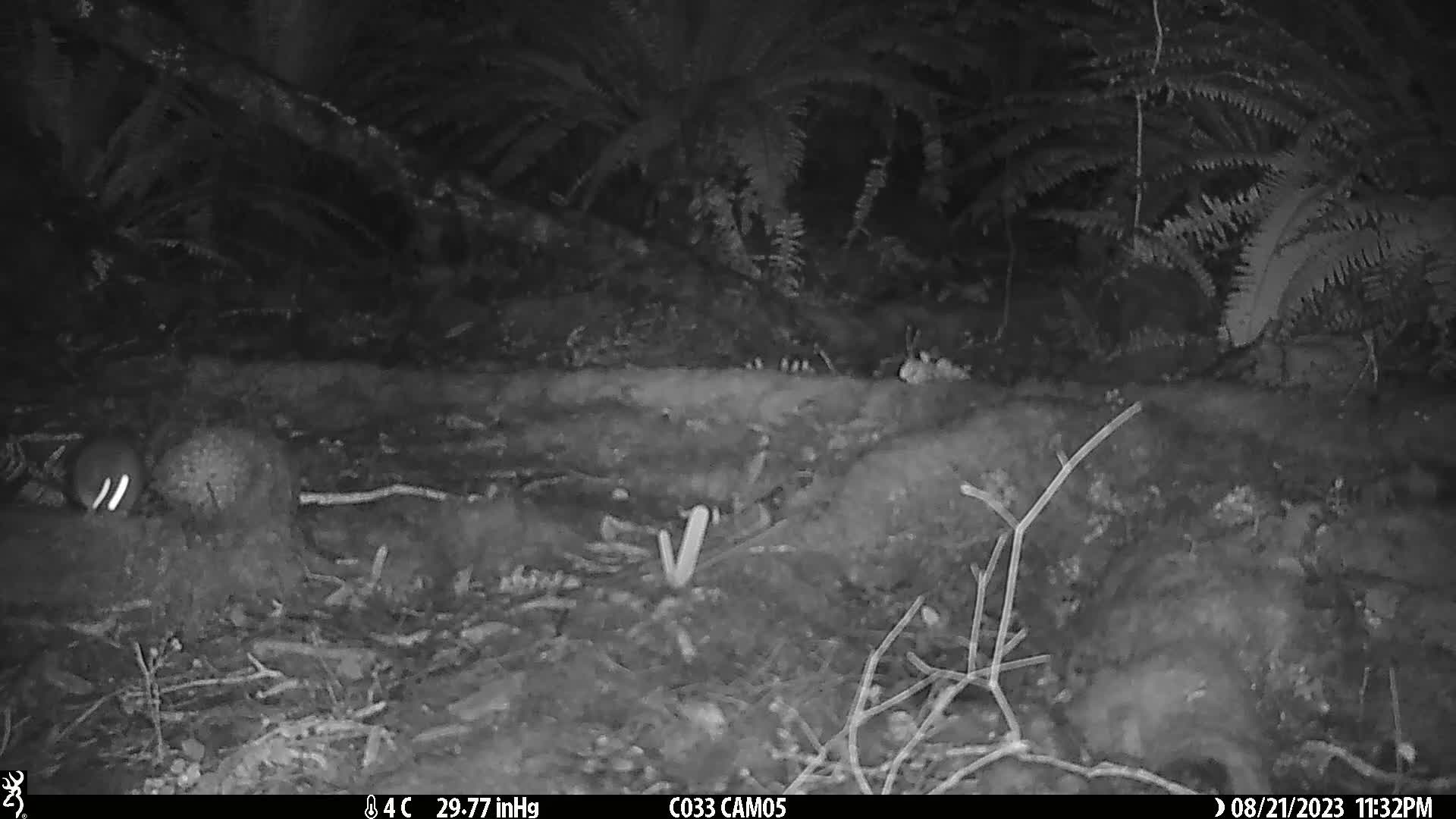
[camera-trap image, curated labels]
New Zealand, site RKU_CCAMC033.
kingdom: Animalia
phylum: Chordata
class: Mammalia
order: Rodentia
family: Muridae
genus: Rattus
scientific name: Rattus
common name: rat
Rat (Rattus).